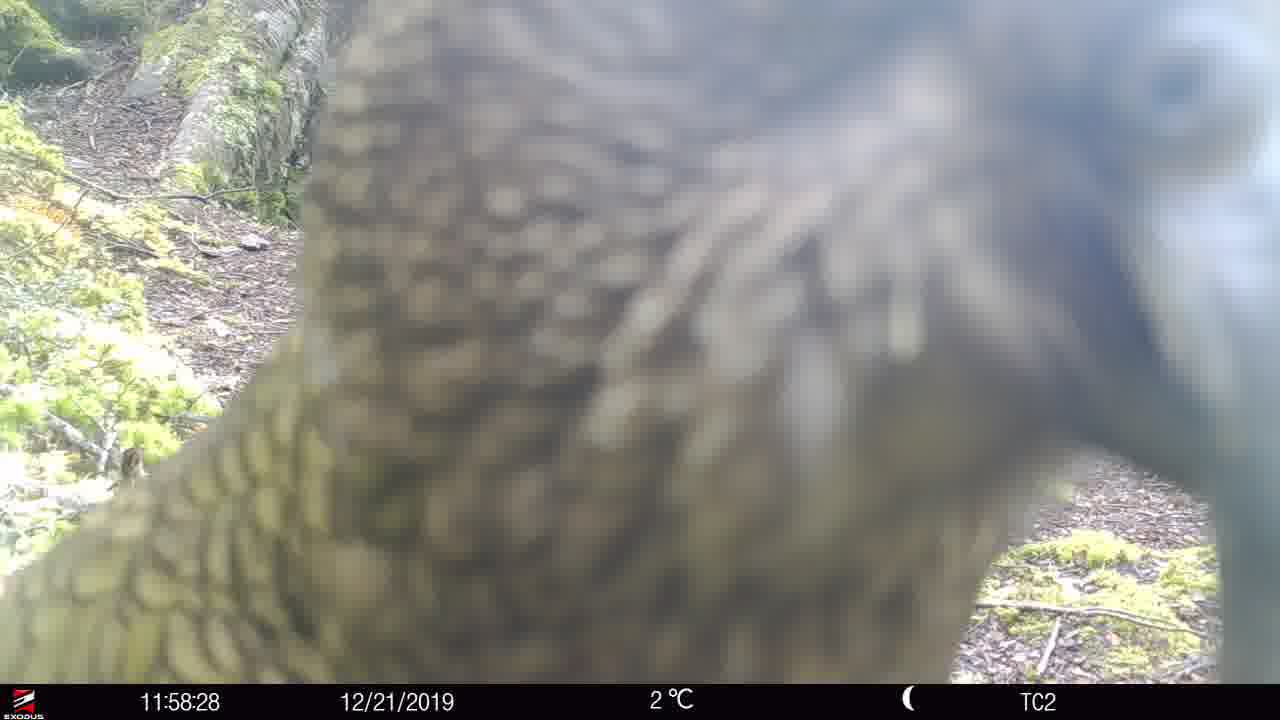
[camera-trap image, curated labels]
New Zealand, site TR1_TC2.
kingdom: Animalia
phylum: Chordata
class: Aves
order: Psittaciformes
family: Strigopidae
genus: Nestor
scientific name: Nestor notabilis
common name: kea